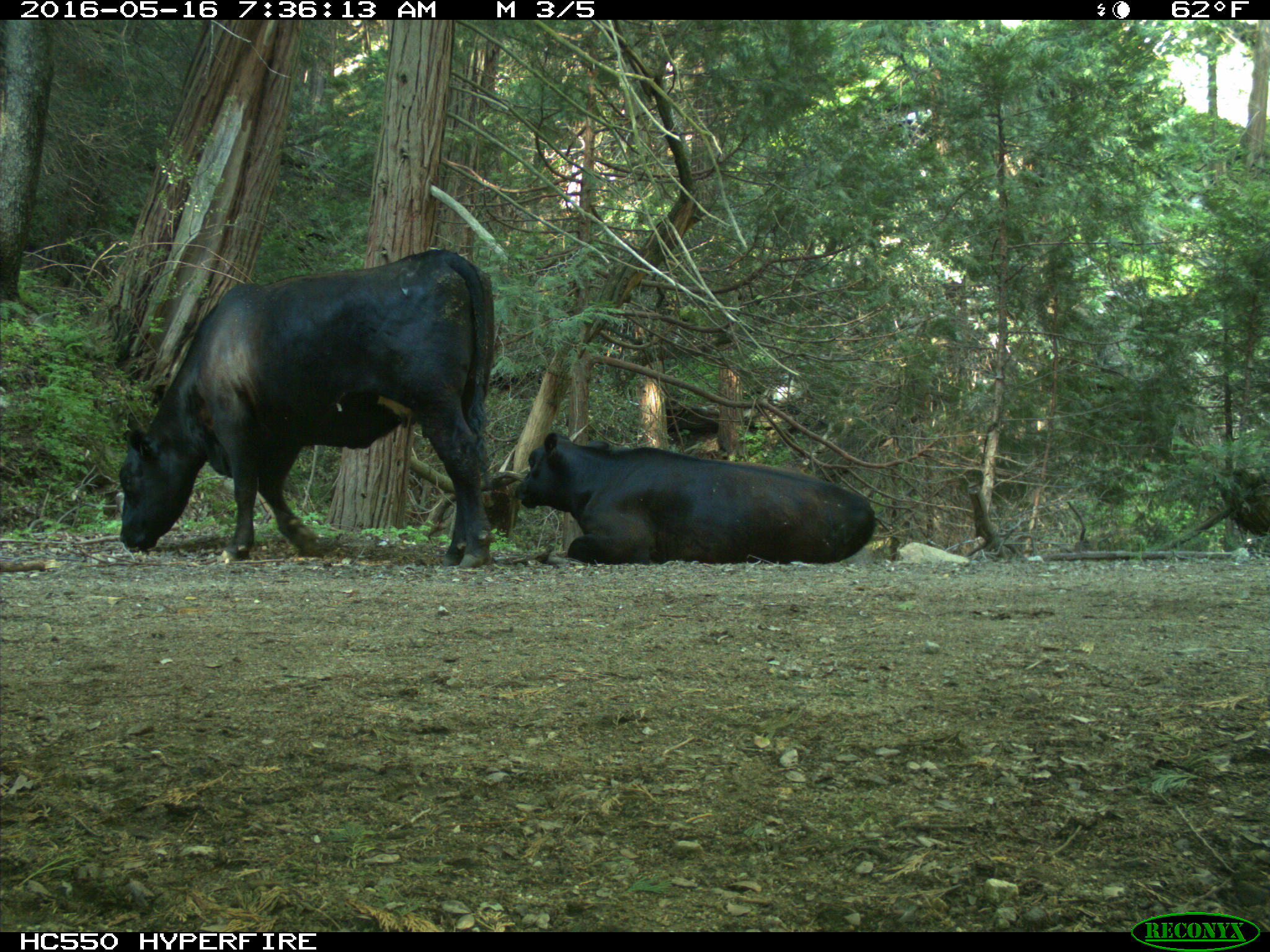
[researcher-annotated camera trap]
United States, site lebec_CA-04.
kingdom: Animalia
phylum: Chordata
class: Mammalia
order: Artiodactyla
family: Bovidae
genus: Bos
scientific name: Bos taurus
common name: domestic cow